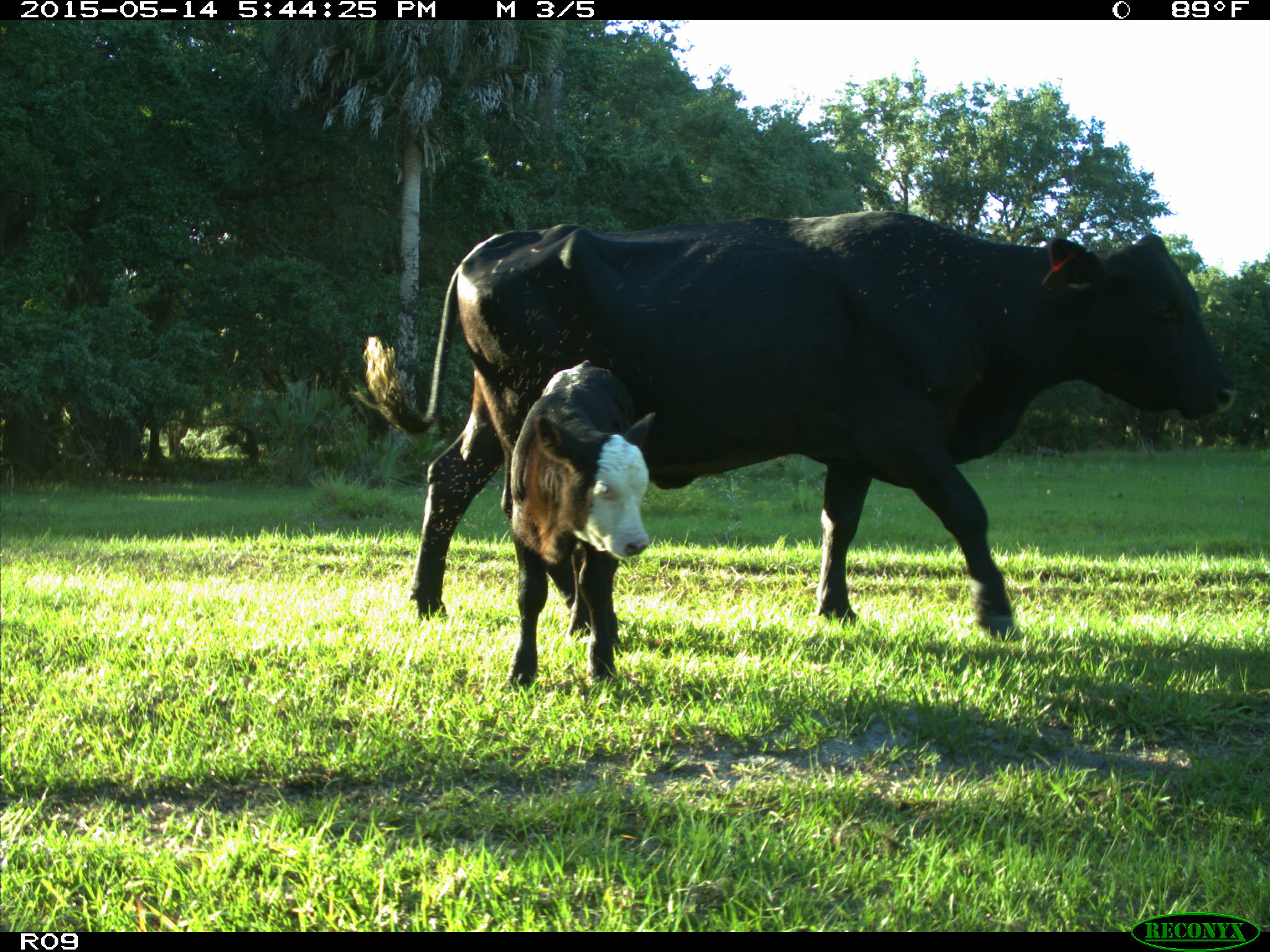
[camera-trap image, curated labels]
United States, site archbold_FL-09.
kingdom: Animalia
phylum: Chordata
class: Mammalia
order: Artiodactyla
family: Bovidae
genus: Bos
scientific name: Bos taurus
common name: domestic cow